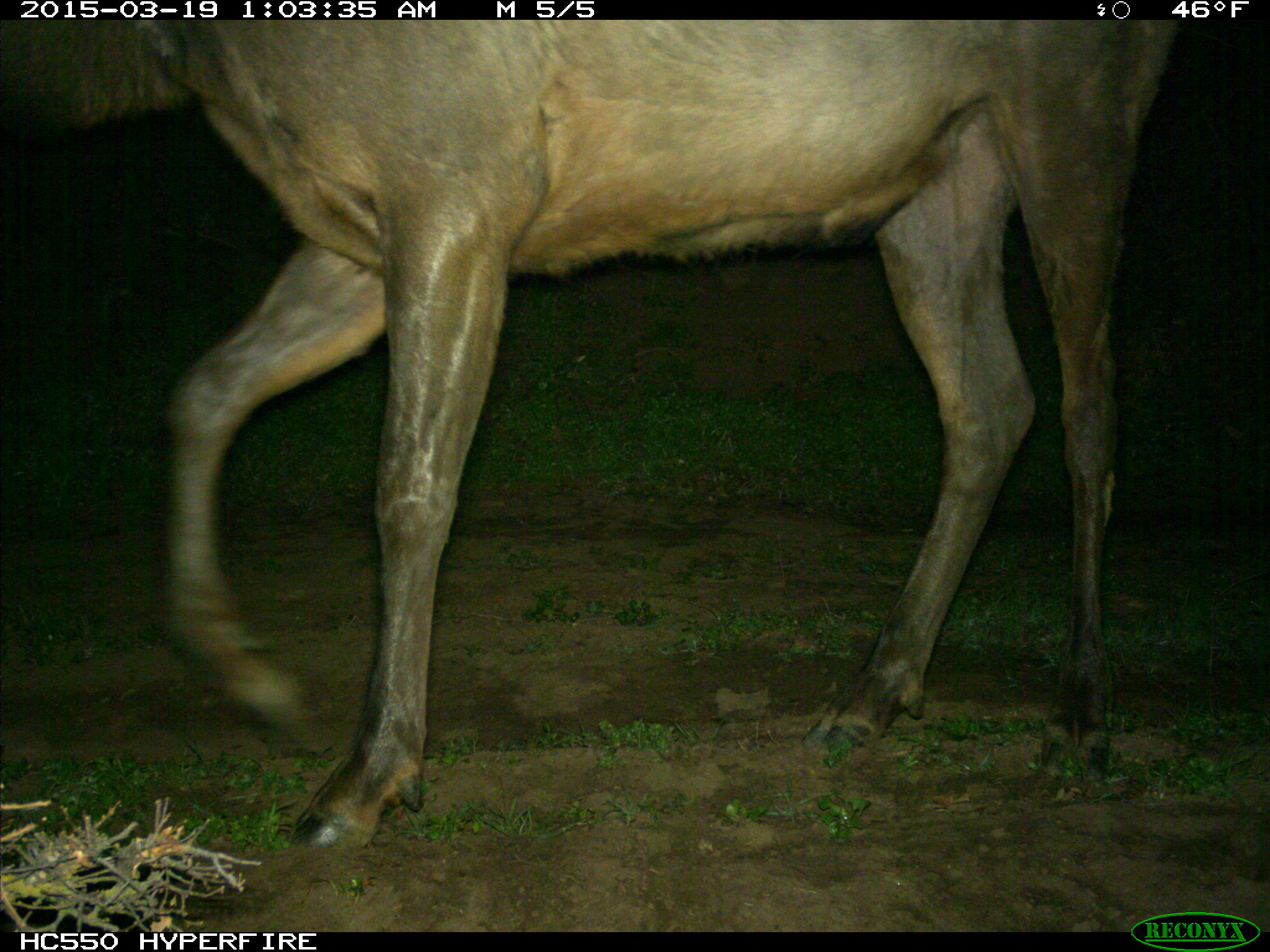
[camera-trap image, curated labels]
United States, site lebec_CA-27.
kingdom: Animalia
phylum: Chordata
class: Mammalia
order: Artiodactyla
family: Cervidae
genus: Cervus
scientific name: Cervus canadensis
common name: elk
Cervus canadensis (elk).